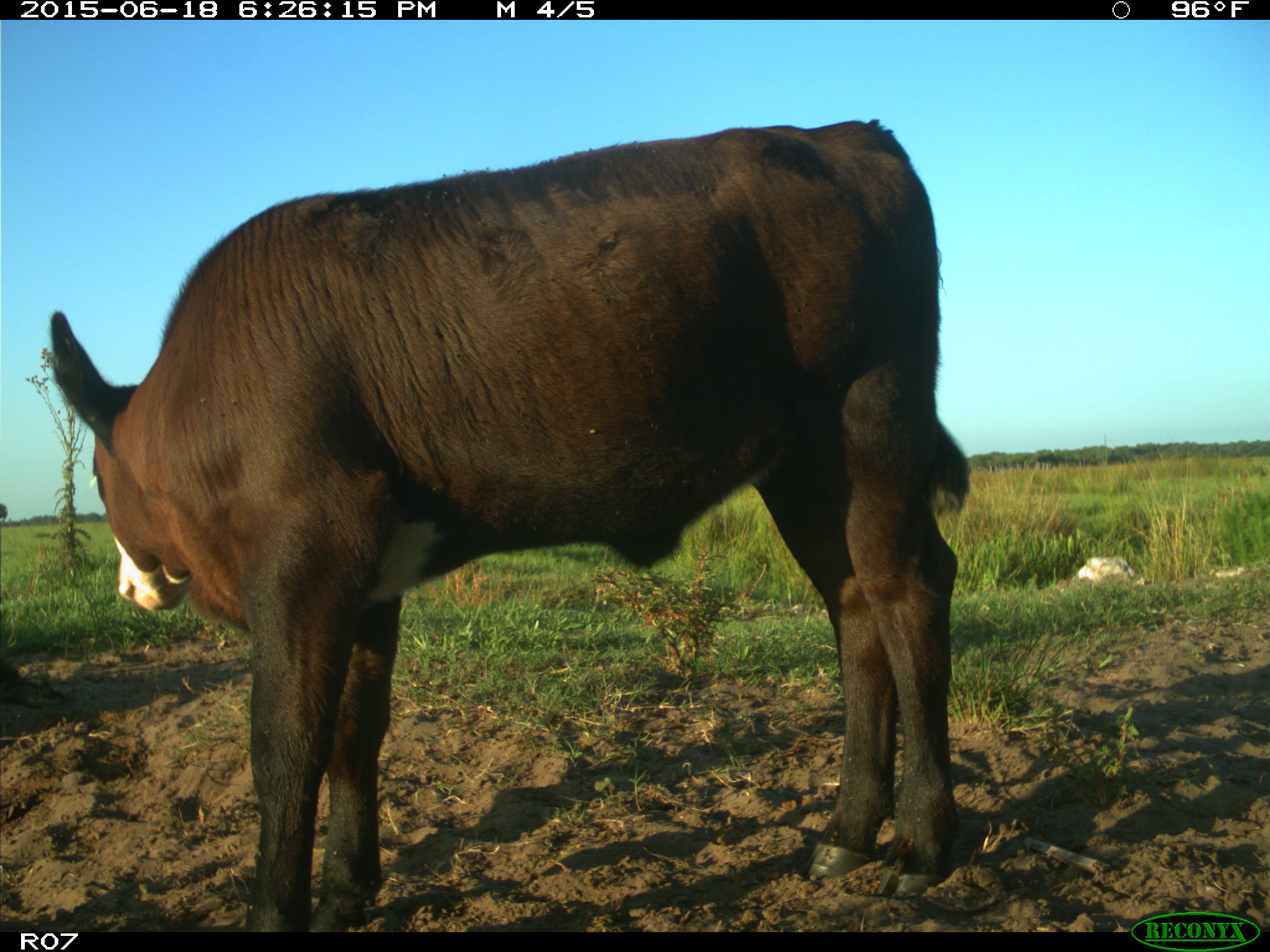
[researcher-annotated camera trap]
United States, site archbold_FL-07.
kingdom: Animalia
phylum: Chordata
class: Mammalia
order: Artiodactyla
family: Bovidae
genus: Bos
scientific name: Bos taurus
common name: domestic cow